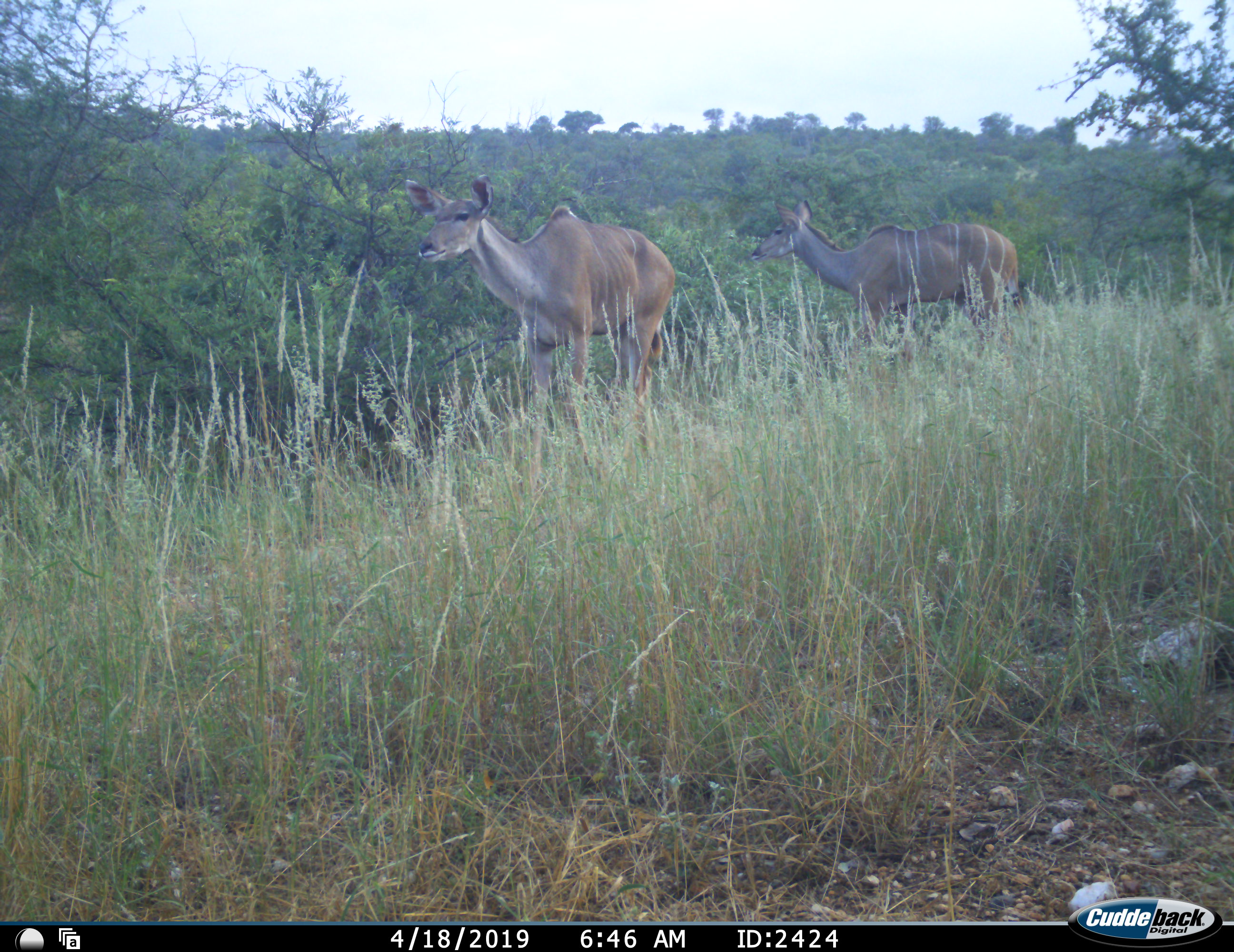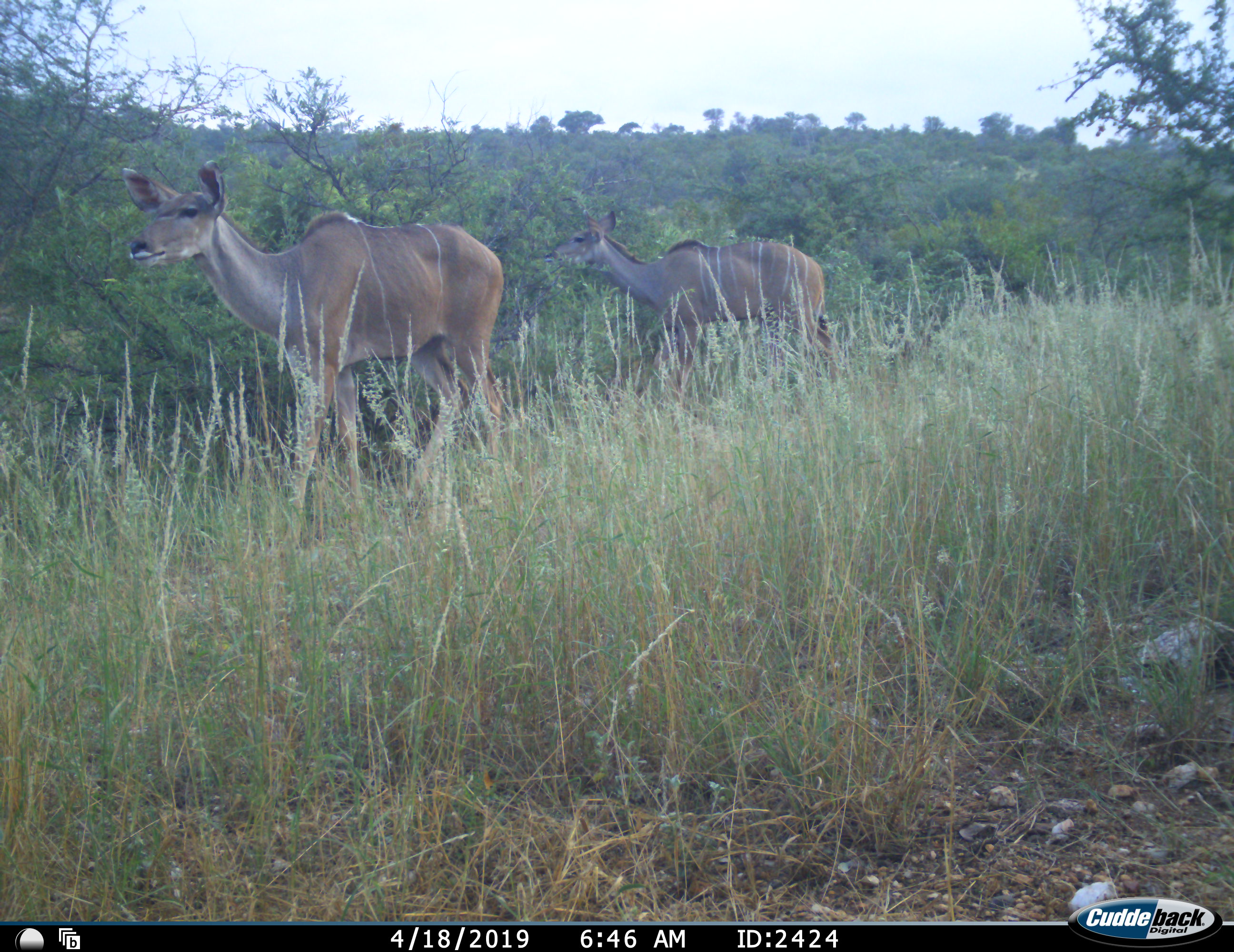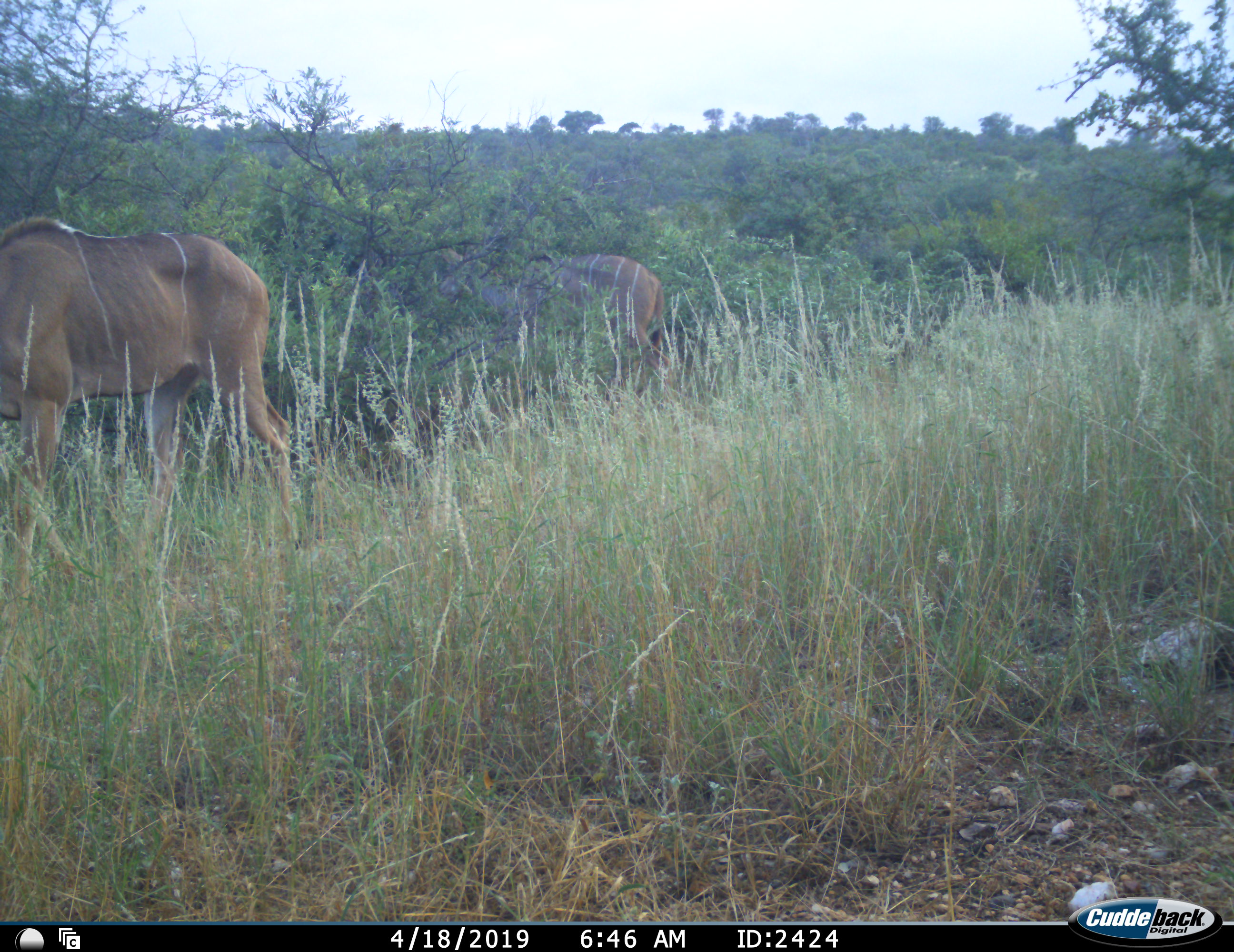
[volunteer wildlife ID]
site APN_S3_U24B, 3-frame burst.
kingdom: Animalia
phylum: Chordata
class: Mammalia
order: Artiodactyla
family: Bovidae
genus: Tragelaphus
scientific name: Tragelaphus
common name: kudu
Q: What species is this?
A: Kudu (Tragelaphus).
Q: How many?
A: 2.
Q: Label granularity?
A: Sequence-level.